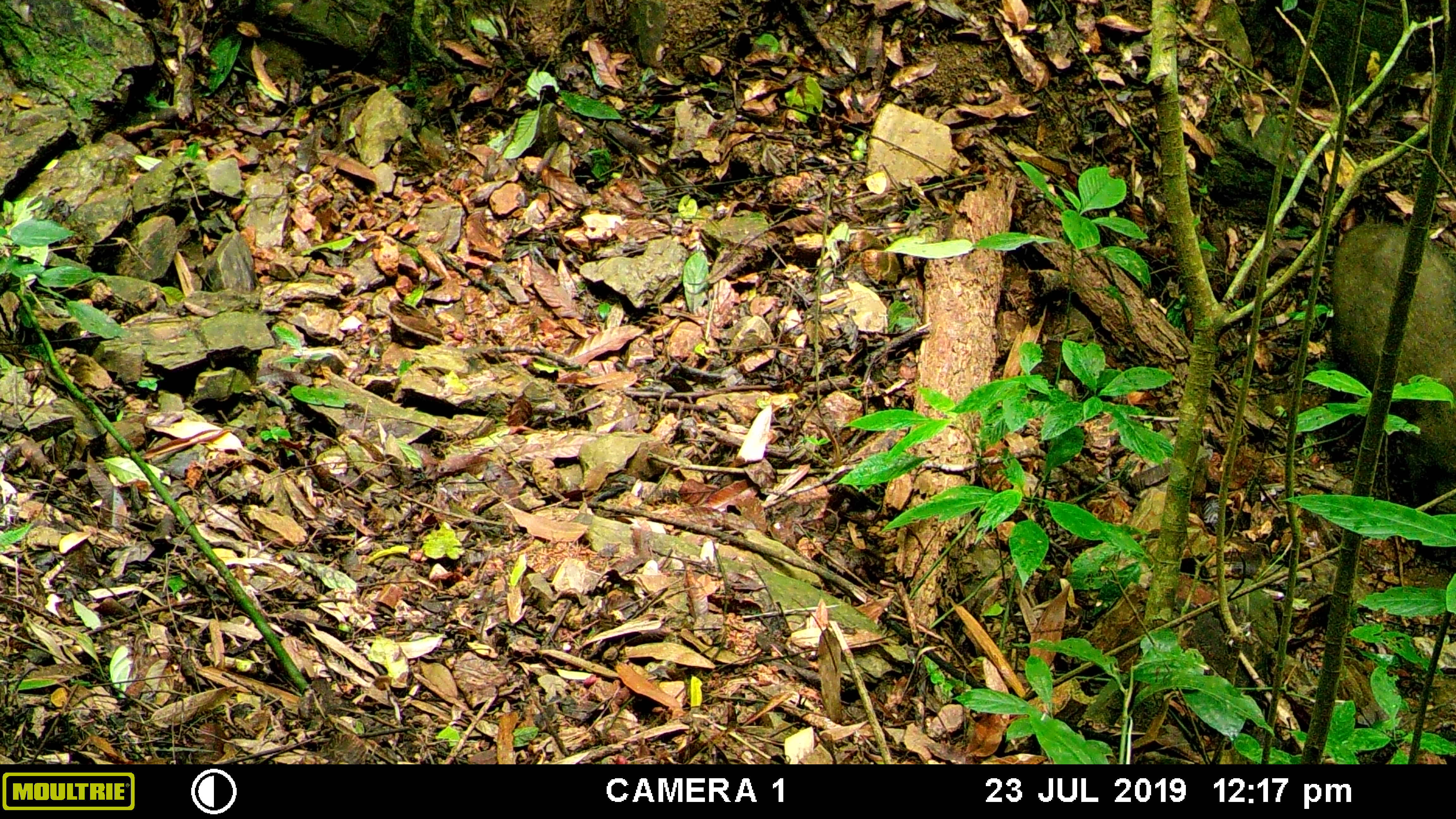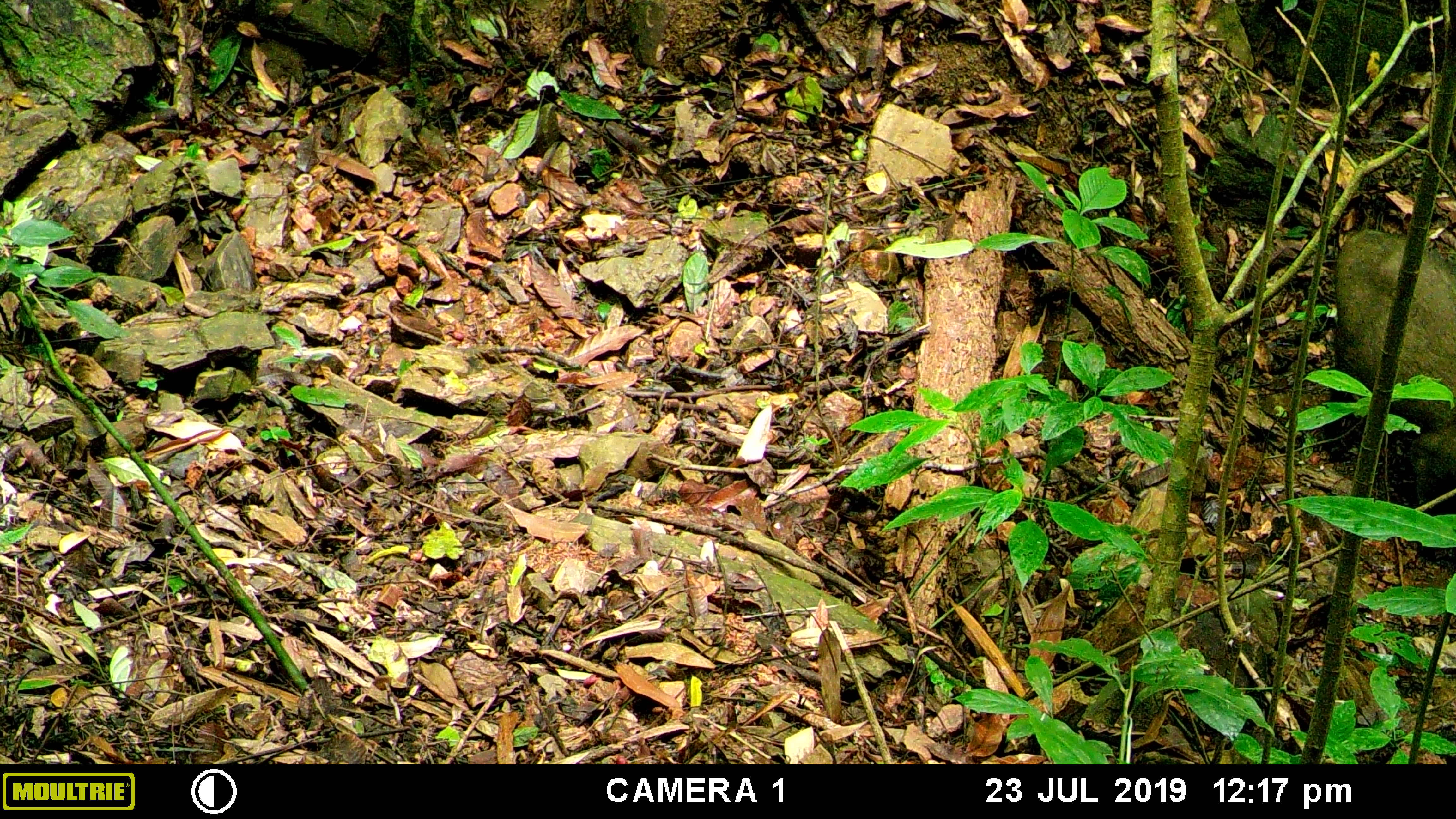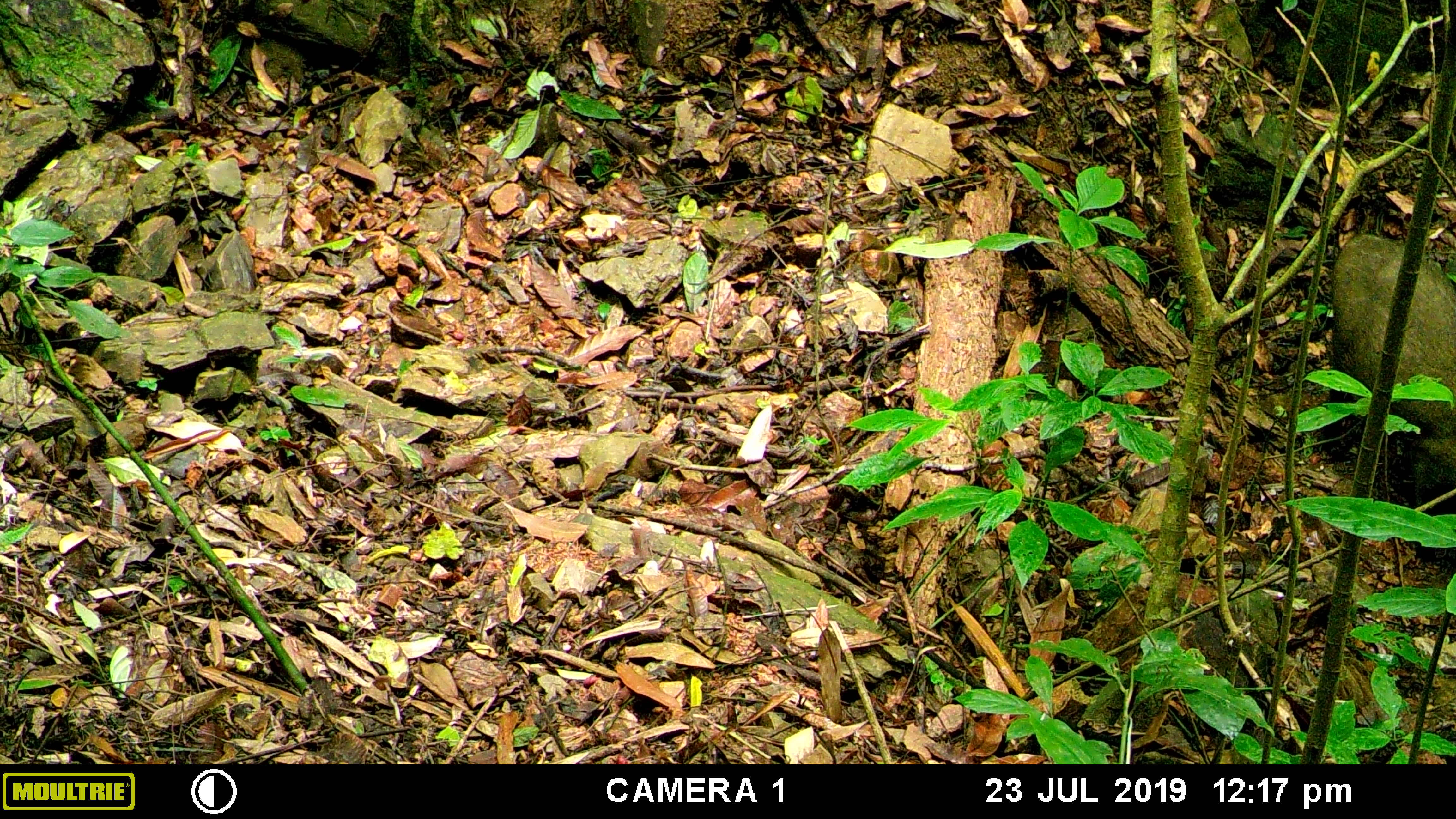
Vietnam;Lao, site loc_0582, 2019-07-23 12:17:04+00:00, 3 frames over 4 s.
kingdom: Animalia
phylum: Chordata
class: Mammalia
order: Artiodactyla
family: Suidae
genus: Sus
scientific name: Sus scrofa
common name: eurasian wild pig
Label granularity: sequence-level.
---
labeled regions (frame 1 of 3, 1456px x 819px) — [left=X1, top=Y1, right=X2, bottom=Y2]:
eurasian wild pig: [left=1322, top=219, right=1456, bottom=557]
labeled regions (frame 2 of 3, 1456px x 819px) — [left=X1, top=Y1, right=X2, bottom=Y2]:
eurasian wild pig: [left=1333, top=180, right=1456, bottom=512]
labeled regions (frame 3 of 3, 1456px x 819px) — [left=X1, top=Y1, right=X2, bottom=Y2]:
eurasian wild pig: [left=1321, top=230, right=1455, bottom=486]